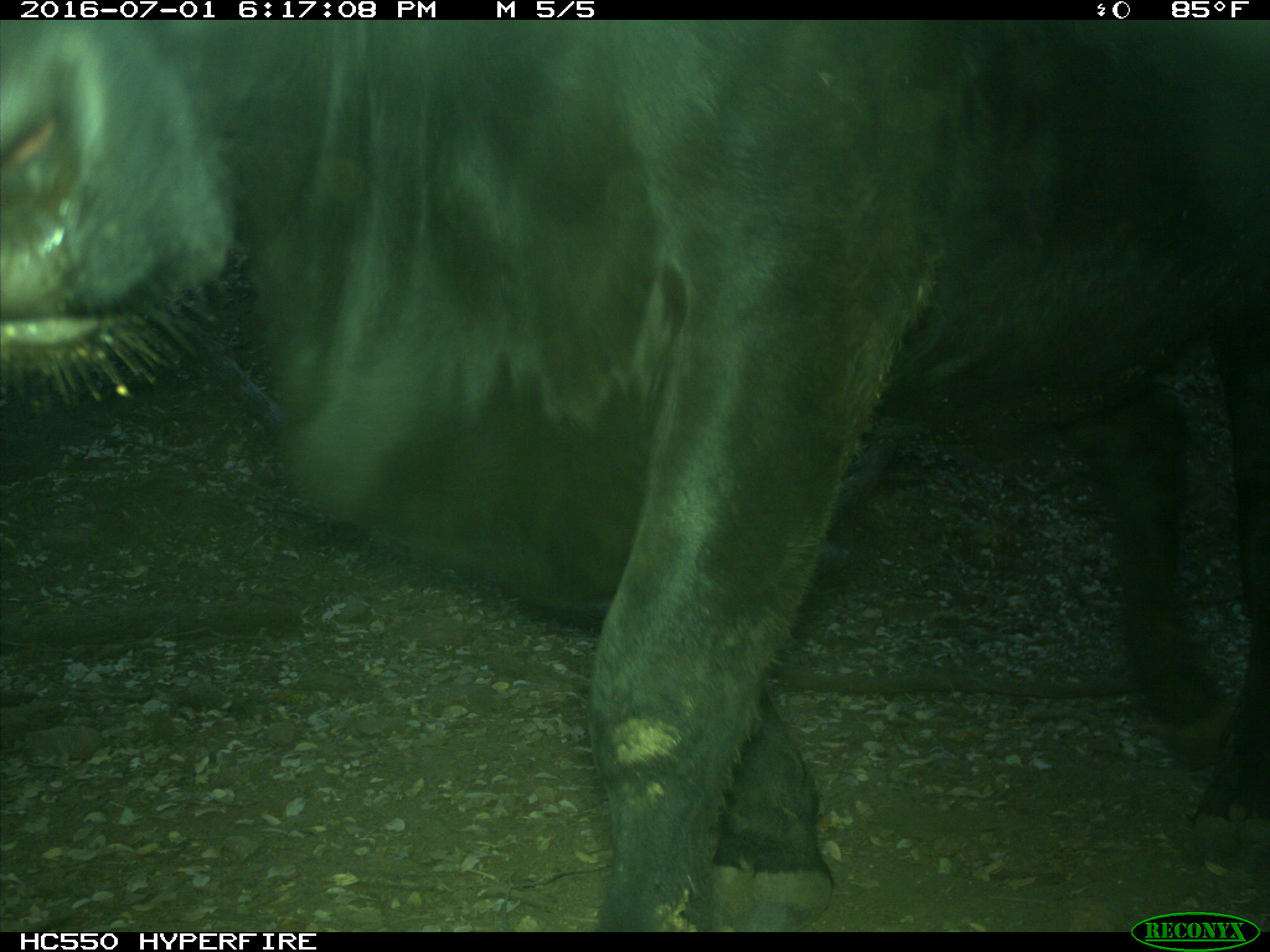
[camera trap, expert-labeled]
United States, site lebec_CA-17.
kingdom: Animalia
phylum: Chordata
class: Mammalia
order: Artiodactyla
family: Bovidae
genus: Bos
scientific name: Bos taurus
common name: domestic cow